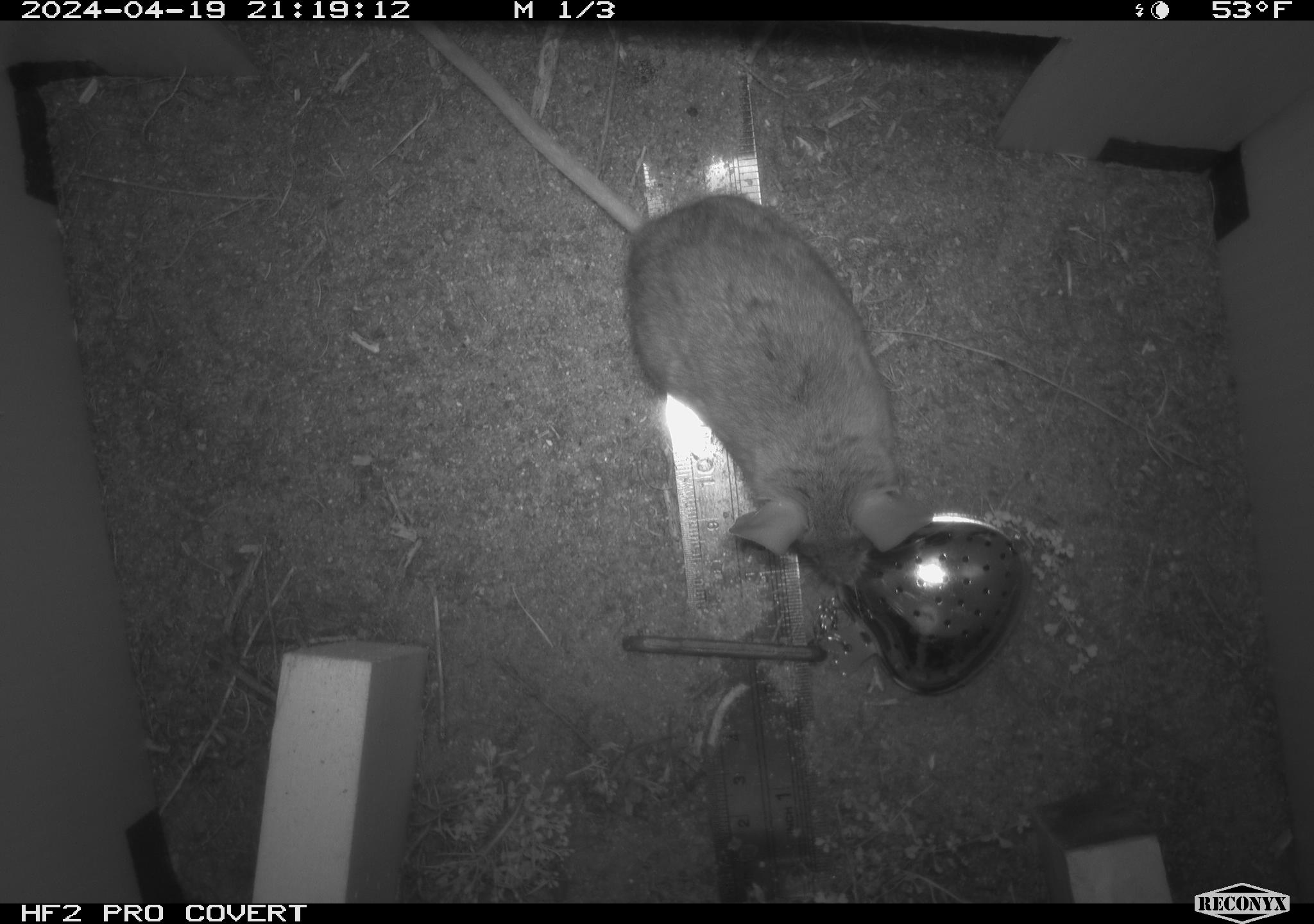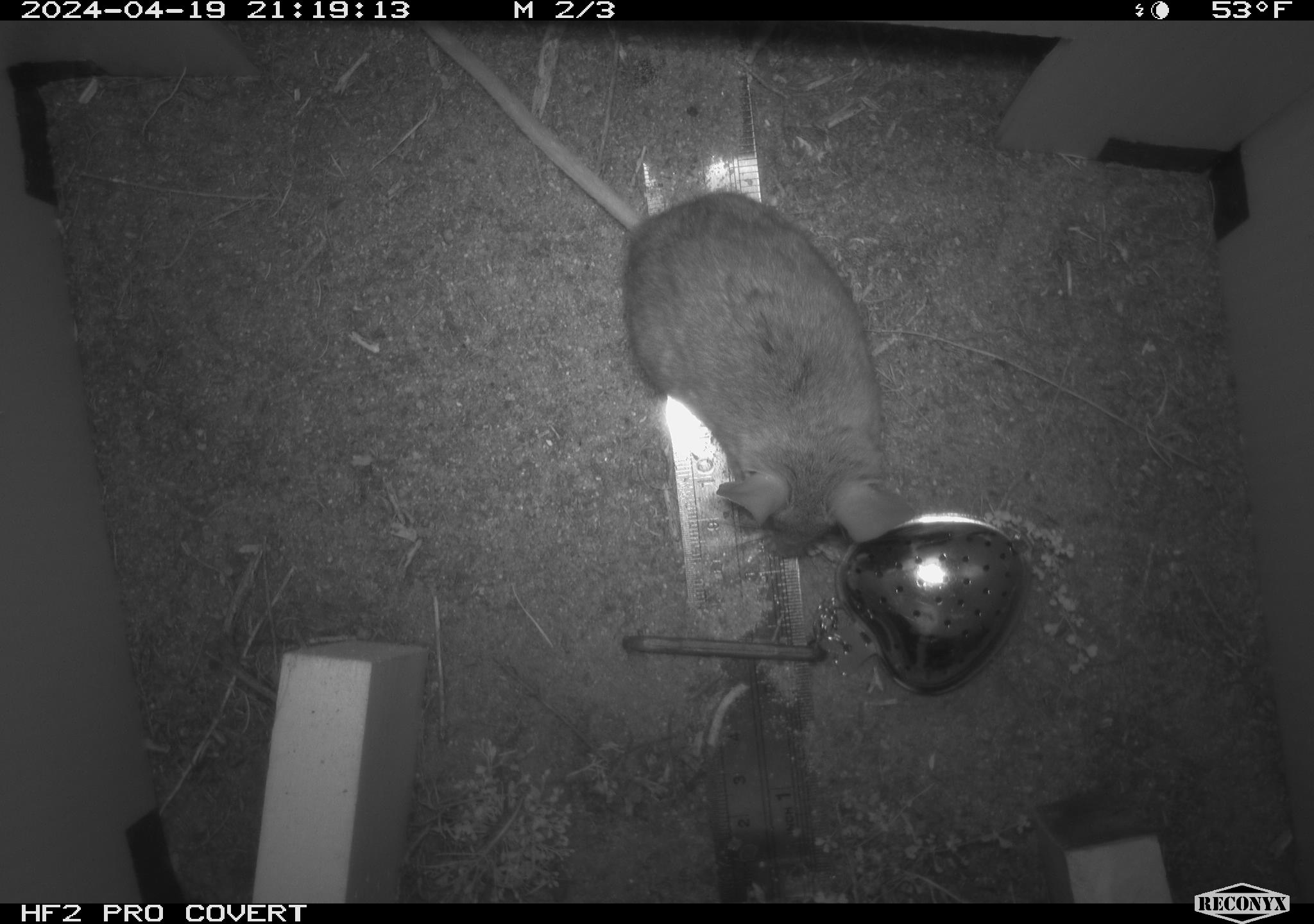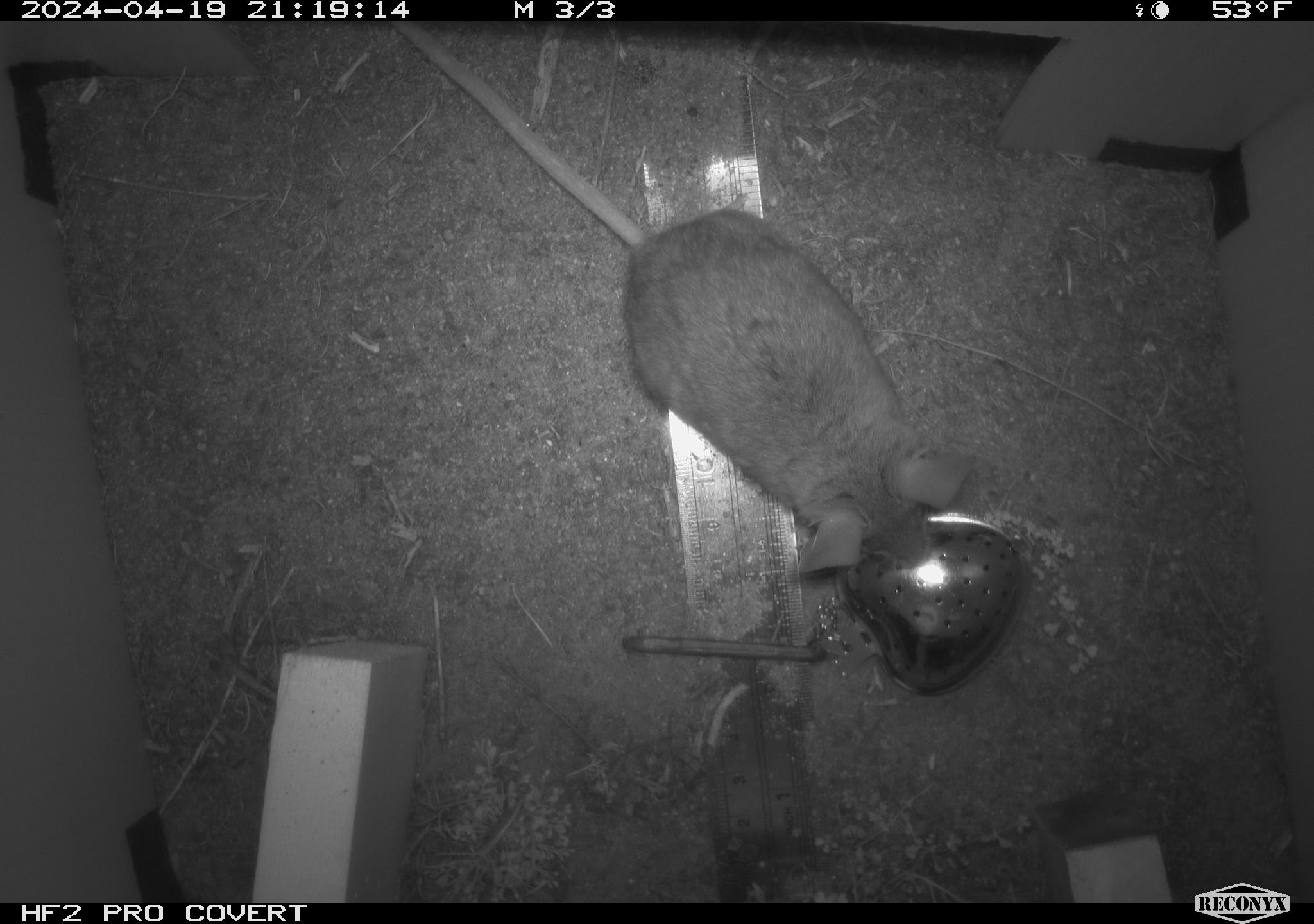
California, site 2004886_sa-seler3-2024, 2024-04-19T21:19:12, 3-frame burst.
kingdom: Animalia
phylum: Chordata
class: Mammalia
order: Rodentia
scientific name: Rodentia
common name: mouse species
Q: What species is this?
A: Mouse species (Rodentia).